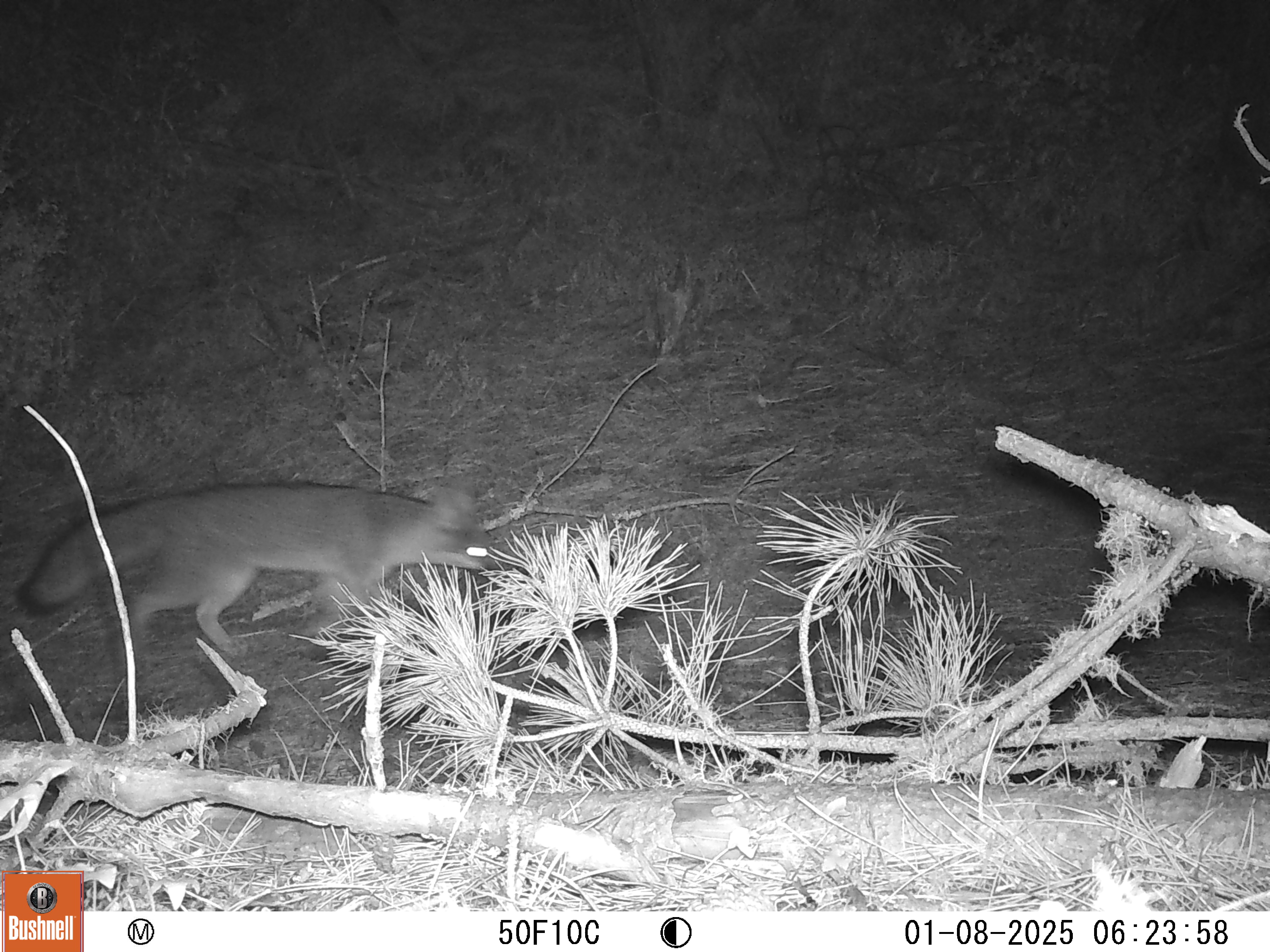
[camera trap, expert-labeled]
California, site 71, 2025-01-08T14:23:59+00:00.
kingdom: Animalia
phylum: Chordata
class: Mammalia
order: Carnivora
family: Canidae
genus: Urocyon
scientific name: Urocyon cinereoargenteus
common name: gray fox